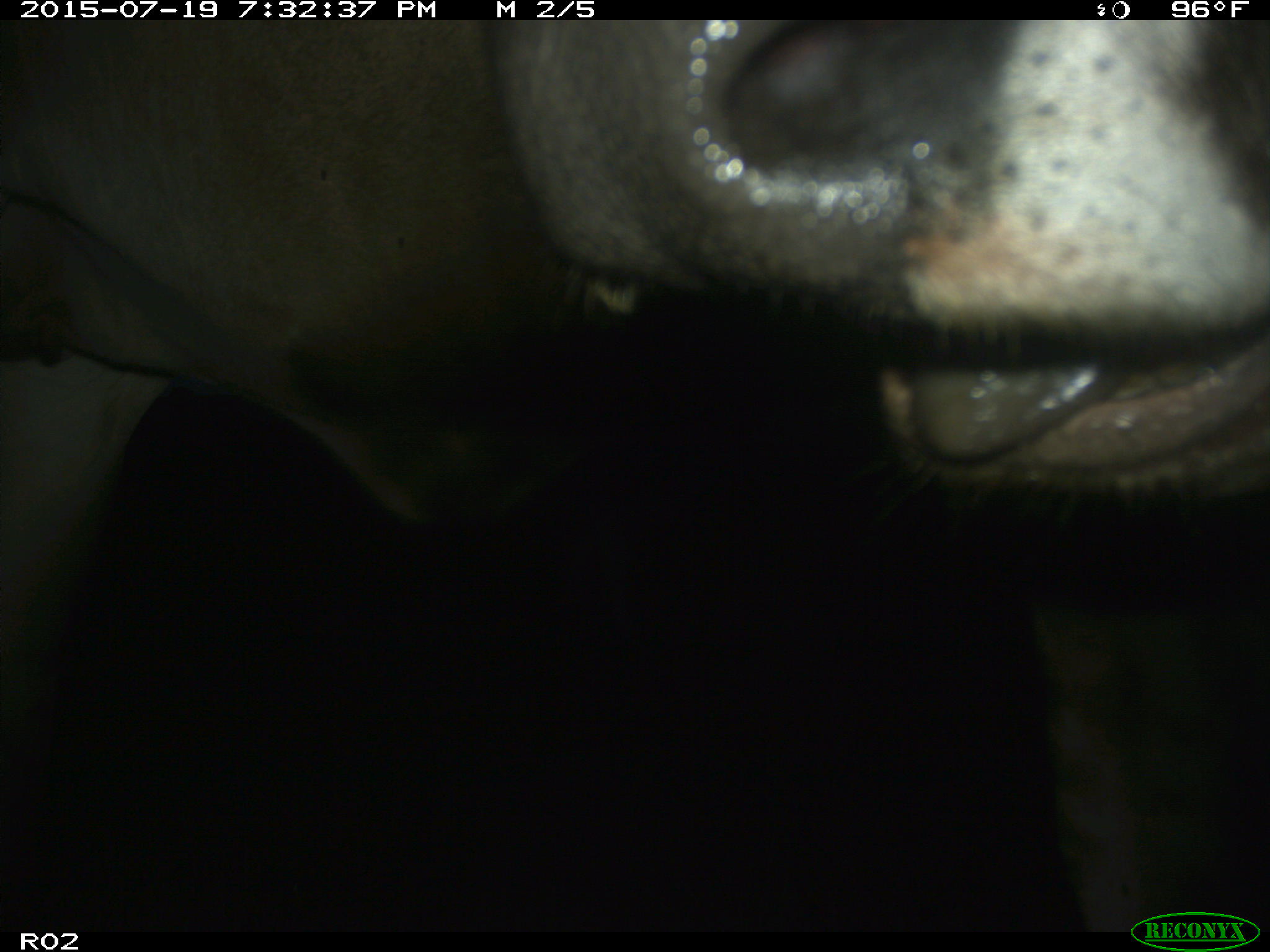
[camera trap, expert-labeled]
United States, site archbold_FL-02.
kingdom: Animalia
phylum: Chordata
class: Mammalia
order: Artiodactyla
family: Bovidae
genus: Bos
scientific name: Bos taurus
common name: domestic cow